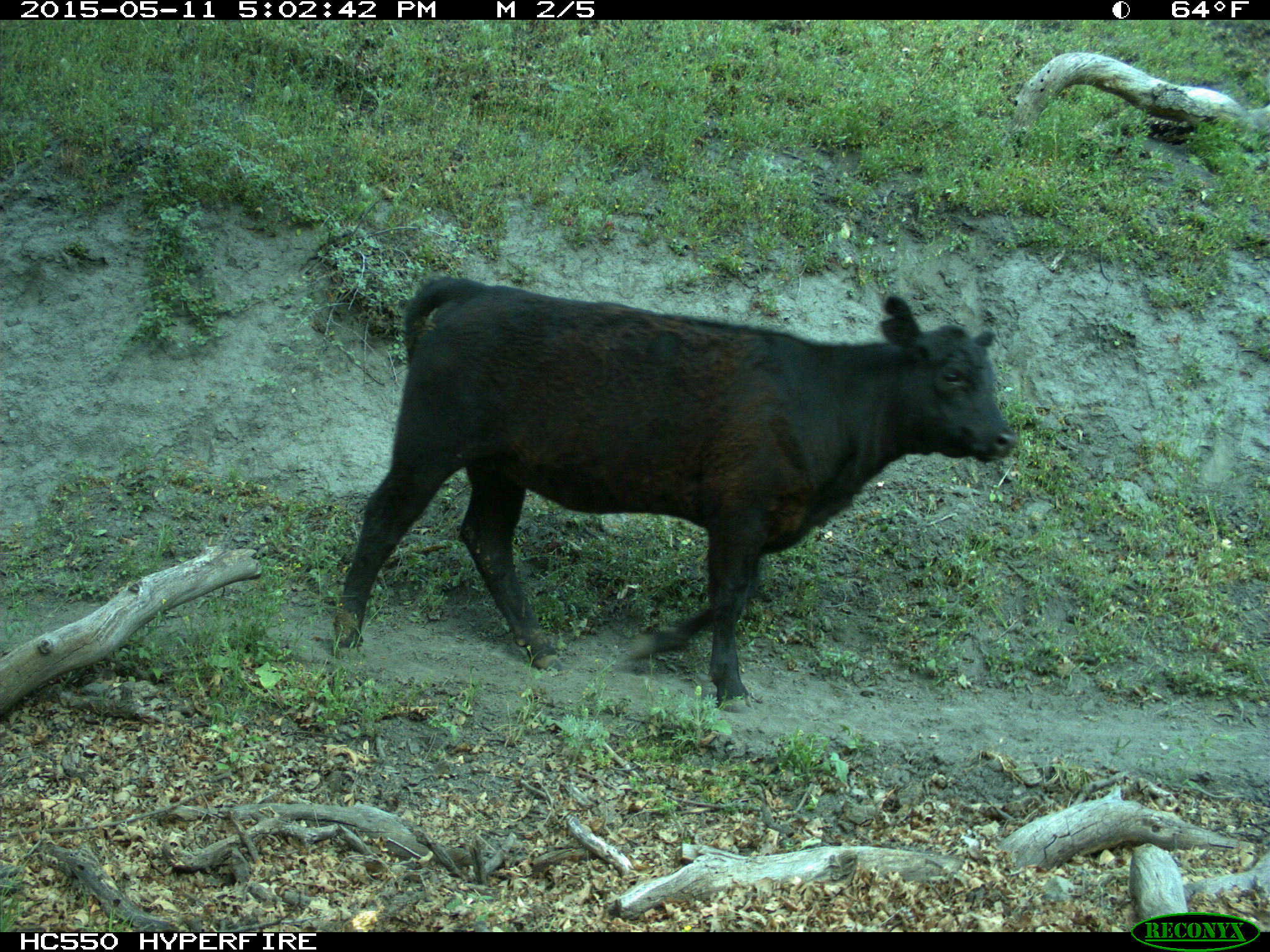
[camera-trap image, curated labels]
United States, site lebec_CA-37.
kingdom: Animalia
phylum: Chordata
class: Mammalia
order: Artiodactyla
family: Bovidae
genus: Bos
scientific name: Bos taurus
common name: domestic cow